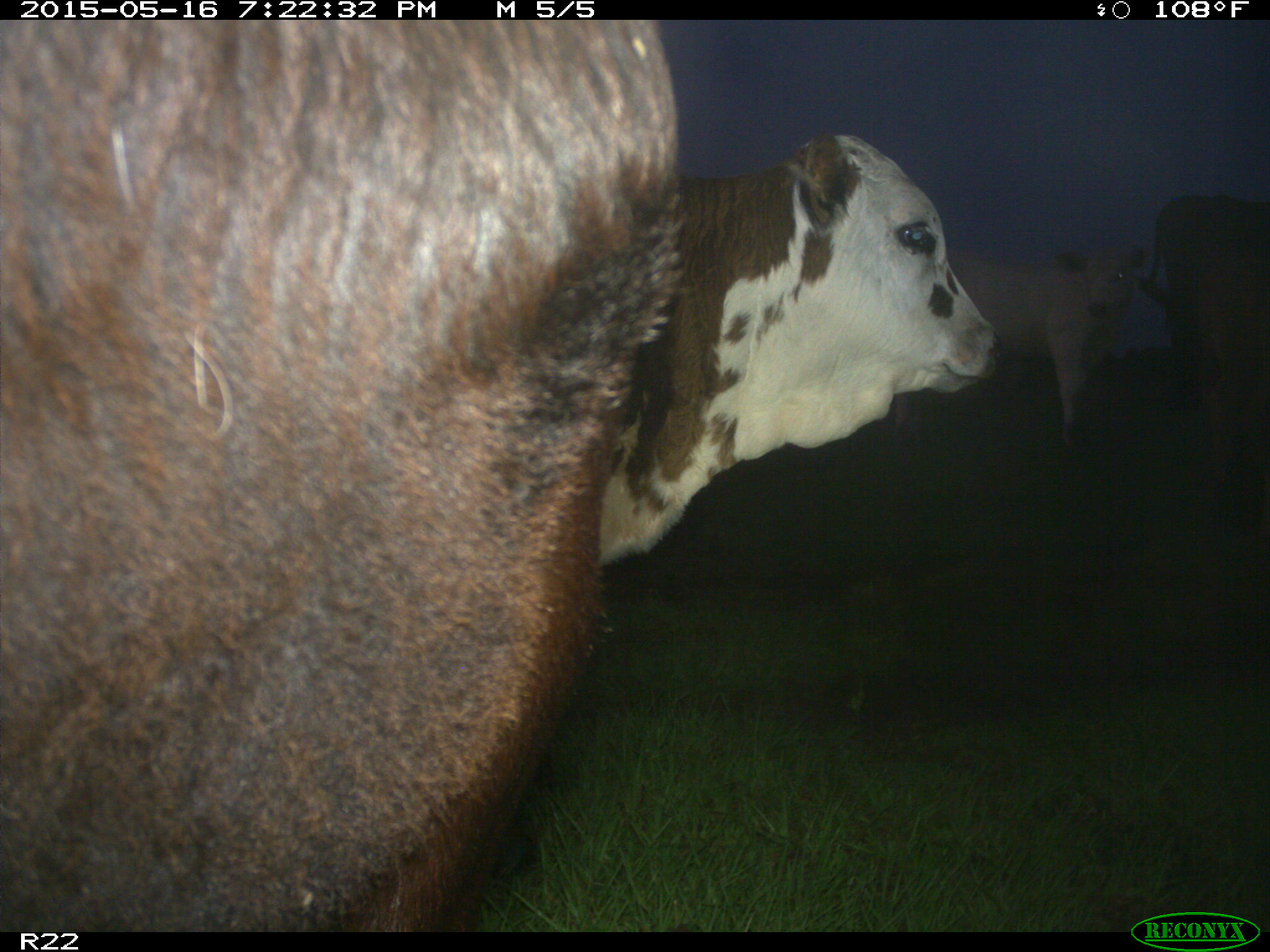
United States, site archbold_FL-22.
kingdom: Animalia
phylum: Chordata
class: Mammalia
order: Artiodactyla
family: Bovidae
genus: Bos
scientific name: Bos taurus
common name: domestic cow